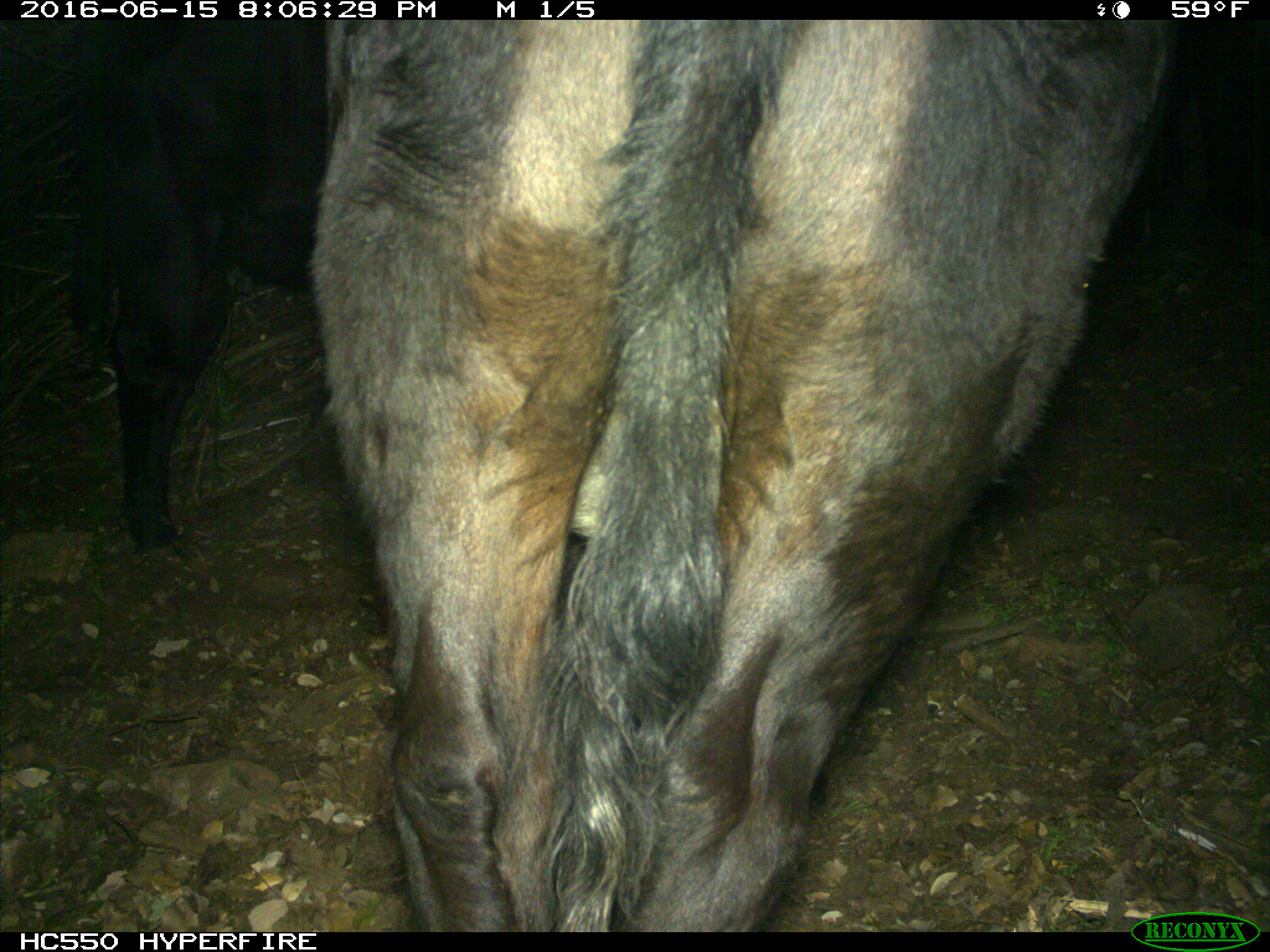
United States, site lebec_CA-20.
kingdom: Animalia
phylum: Chordata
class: Mammalia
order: Artiodactyla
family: Bovidae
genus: Bos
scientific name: Bos taurus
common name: domestic cow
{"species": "Bos taurus (domestic cow)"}